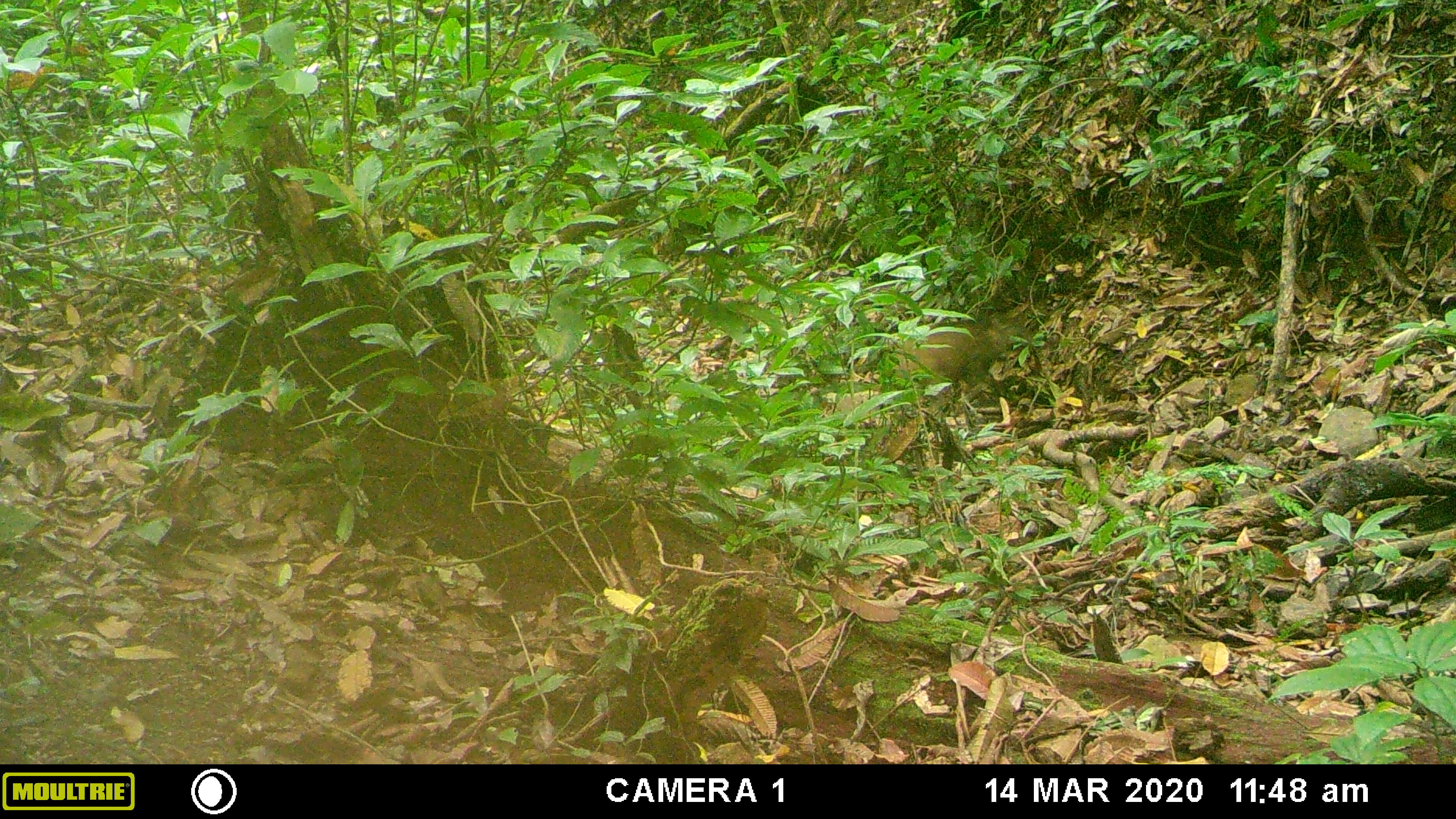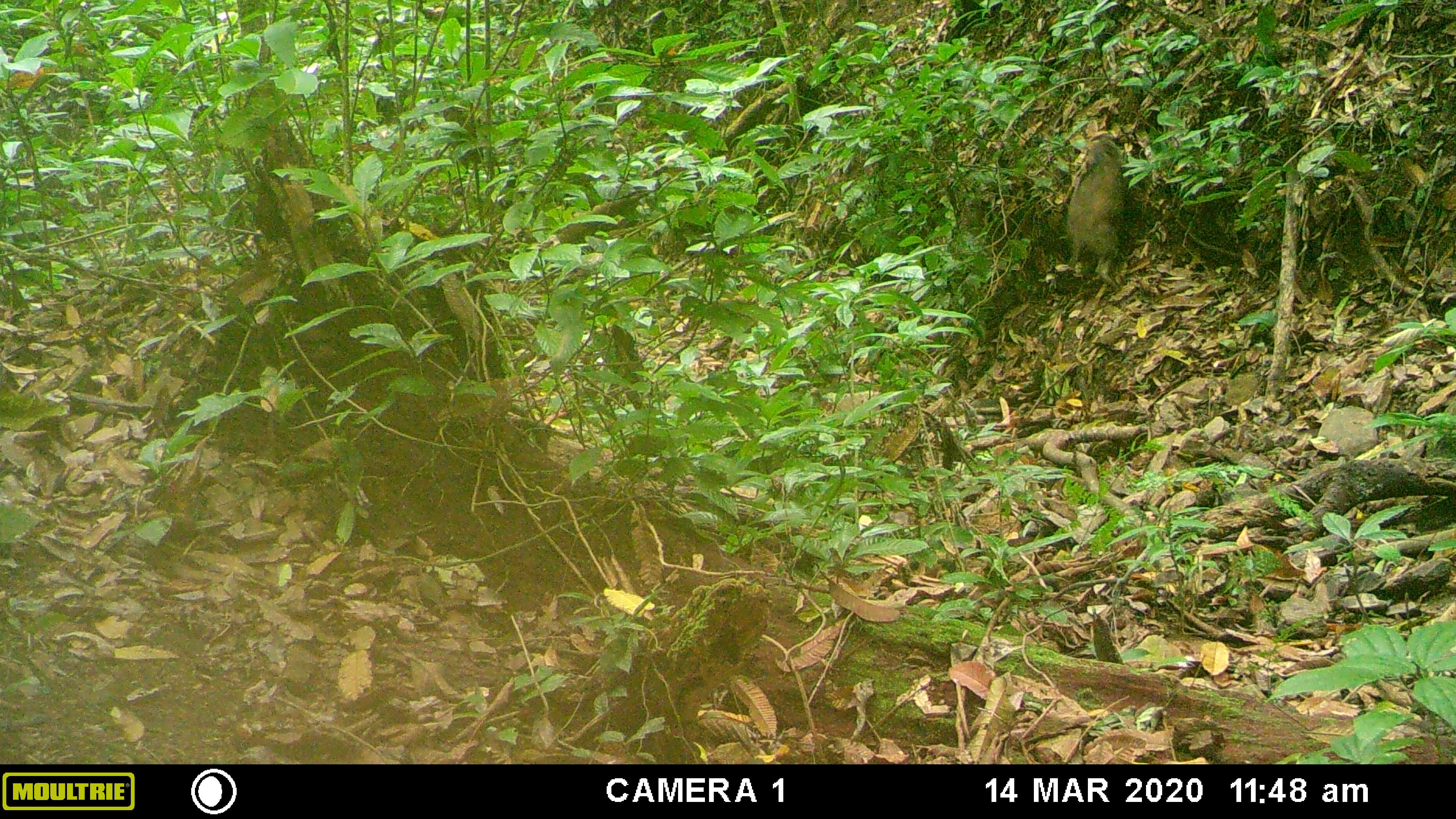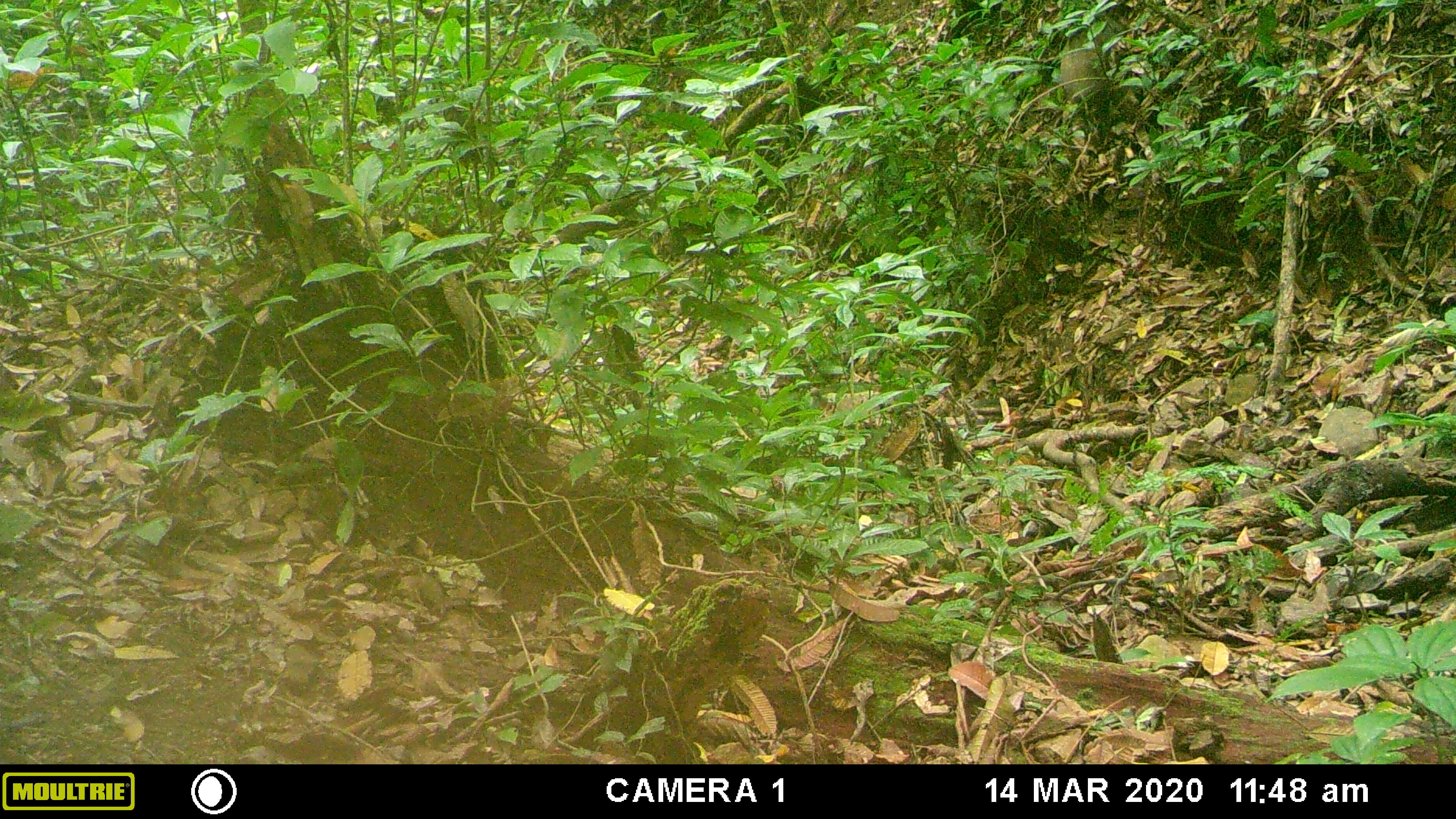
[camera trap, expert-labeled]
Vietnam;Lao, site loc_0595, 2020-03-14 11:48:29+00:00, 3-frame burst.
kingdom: Animalia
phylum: Chordata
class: Mammalia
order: Artiodactyla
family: Suidae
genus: Sus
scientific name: Sus scrofa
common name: eurasian wild pig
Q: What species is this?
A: Eurasian wild pig (Sus scrofa).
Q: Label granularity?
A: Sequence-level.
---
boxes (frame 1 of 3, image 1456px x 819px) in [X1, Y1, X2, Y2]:
eurasian wild pig: [896, 312, 1014, 397]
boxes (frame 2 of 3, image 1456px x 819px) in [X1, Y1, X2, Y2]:
eurasian wild pig: [1066, 139, 1122, 291]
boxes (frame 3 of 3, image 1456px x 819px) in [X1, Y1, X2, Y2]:
eurasian wild pig: [1059, 29, 1112, 104]